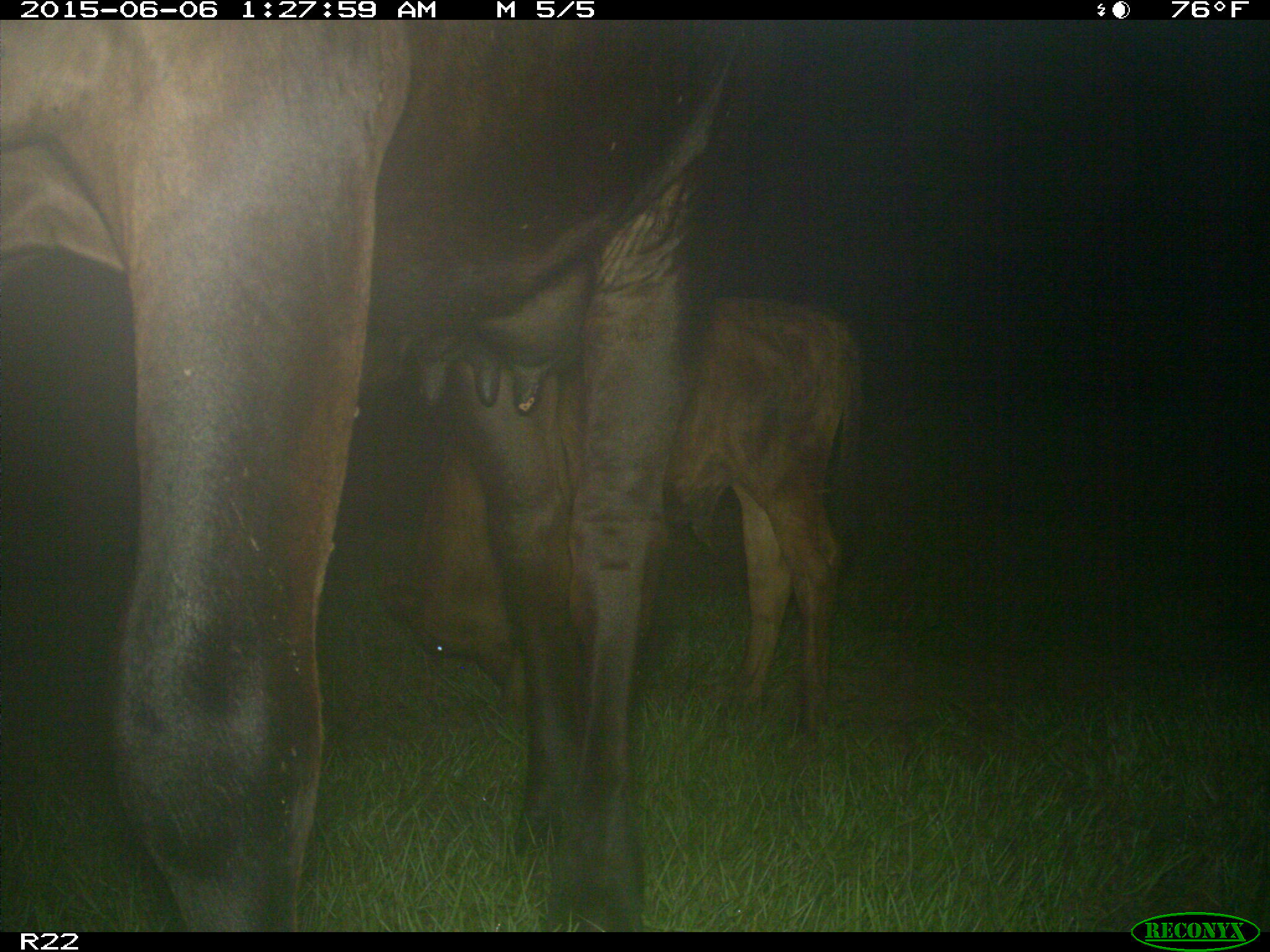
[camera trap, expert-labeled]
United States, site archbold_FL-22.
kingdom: Animalia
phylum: Chordata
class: Mammalia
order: Artiodactyla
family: Bovidae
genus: Bos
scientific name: Bos taurus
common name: domestic cow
Bos taurus (domestic cow).